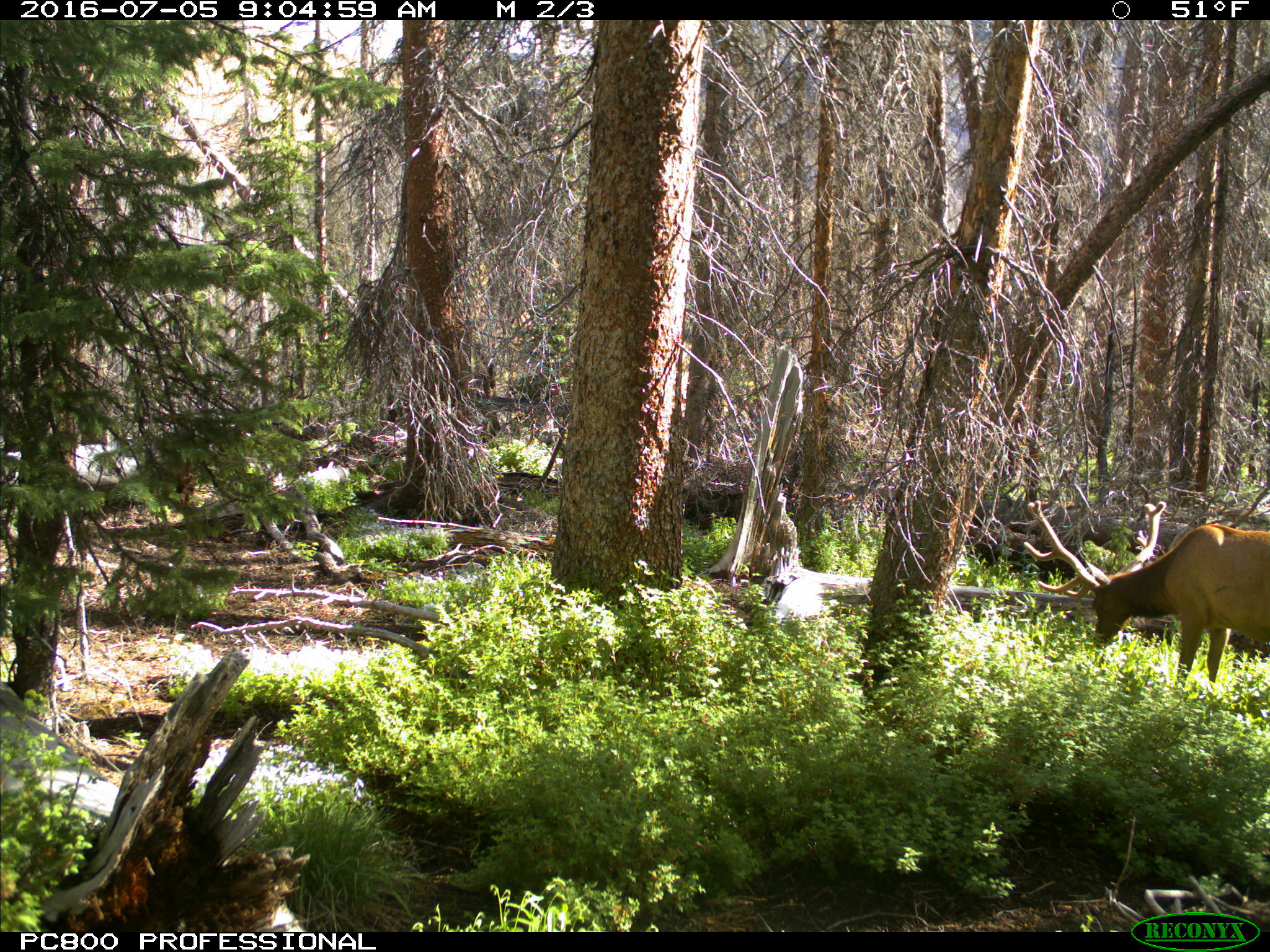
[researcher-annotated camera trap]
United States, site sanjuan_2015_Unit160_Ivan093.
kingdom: Animalia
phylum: Chordata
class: Mammalia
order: Artiodactyla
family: Cervidae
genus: Cervus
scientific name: Cervus elaphus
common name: red deer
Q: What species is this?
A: Cervus elaphus (red deer).